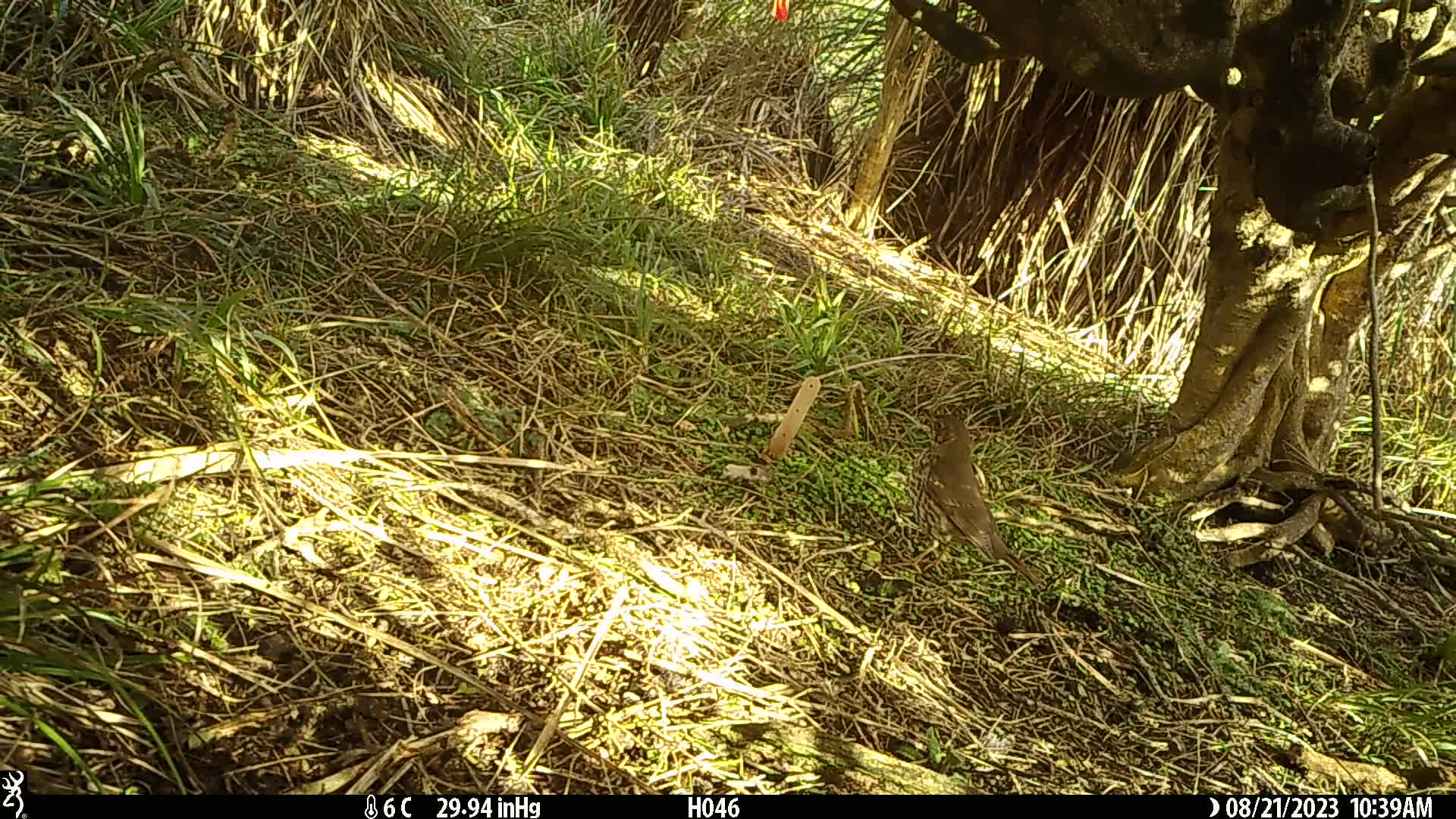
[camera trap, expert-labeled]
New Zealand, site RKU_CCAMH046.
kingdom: Animalia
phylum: Chordata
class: Aves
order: Passeriformes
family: Turdidae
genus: Turdus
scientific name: Turdus philomelos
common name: song thrush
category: thrush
Thrush (song thrush) (Turdus philomelos).